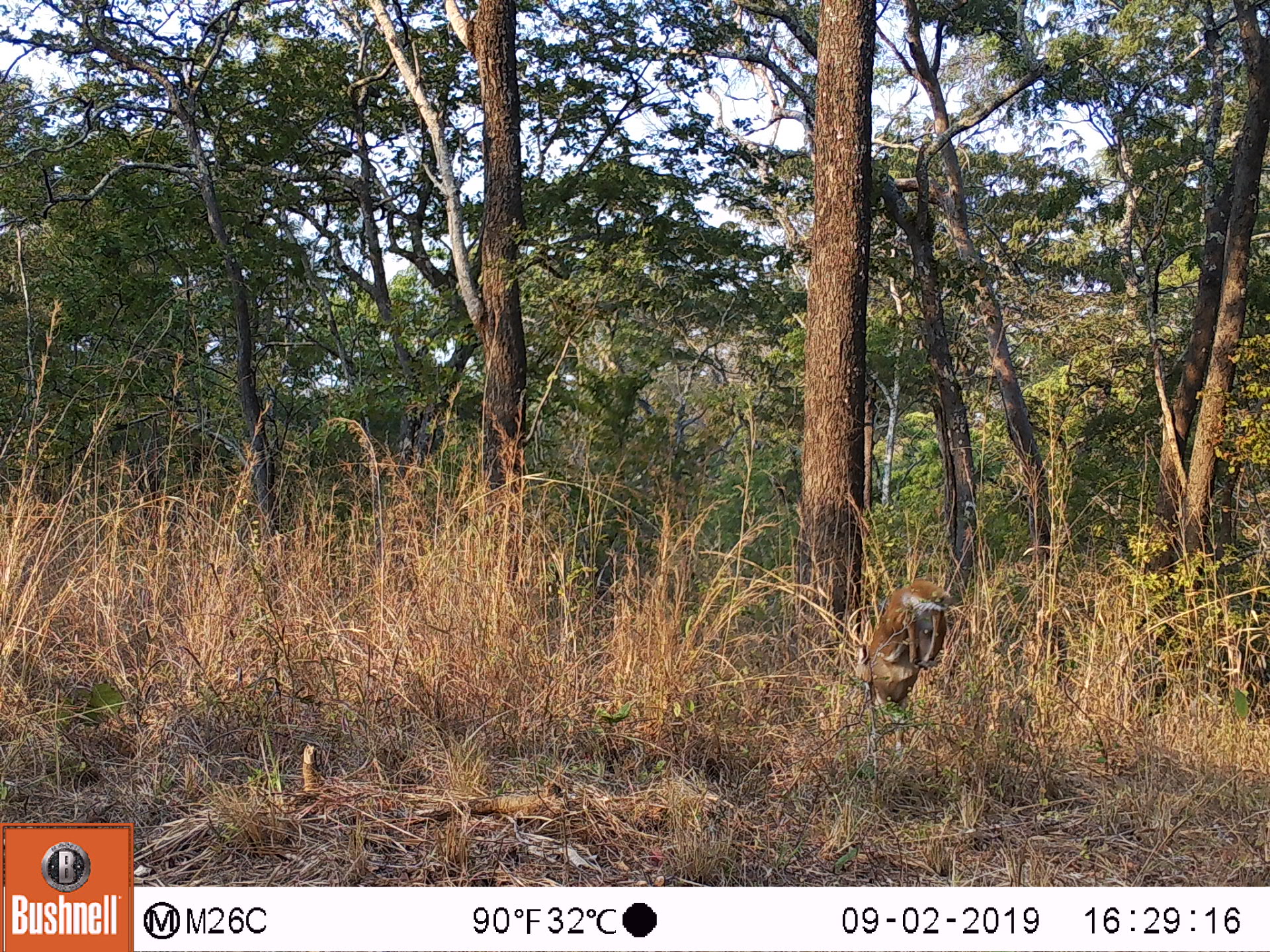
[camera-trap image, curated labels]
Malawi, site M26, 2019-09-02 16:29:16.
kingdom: Animalia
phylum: Chordata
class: Mammalia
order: Artiodactyla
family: Bovidae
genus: Tragelaphus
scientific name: Tragelaphus sylvaticus sylvaticus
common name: cape bushbuck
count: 1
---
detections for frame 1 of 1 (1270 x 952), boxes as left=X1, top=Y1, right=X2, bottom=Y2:
cape bushbuck: left=848, top=574, right=960, bottom=756